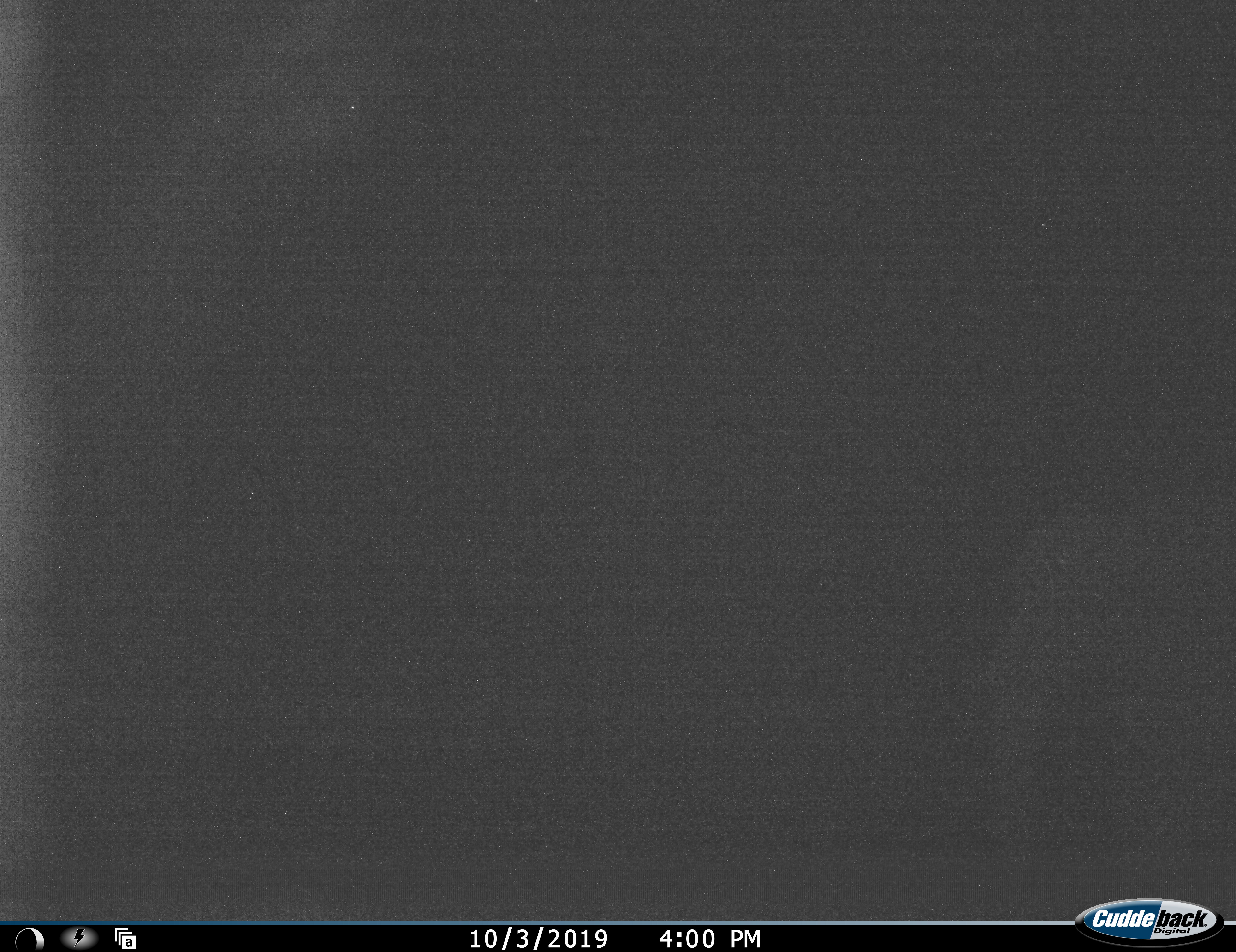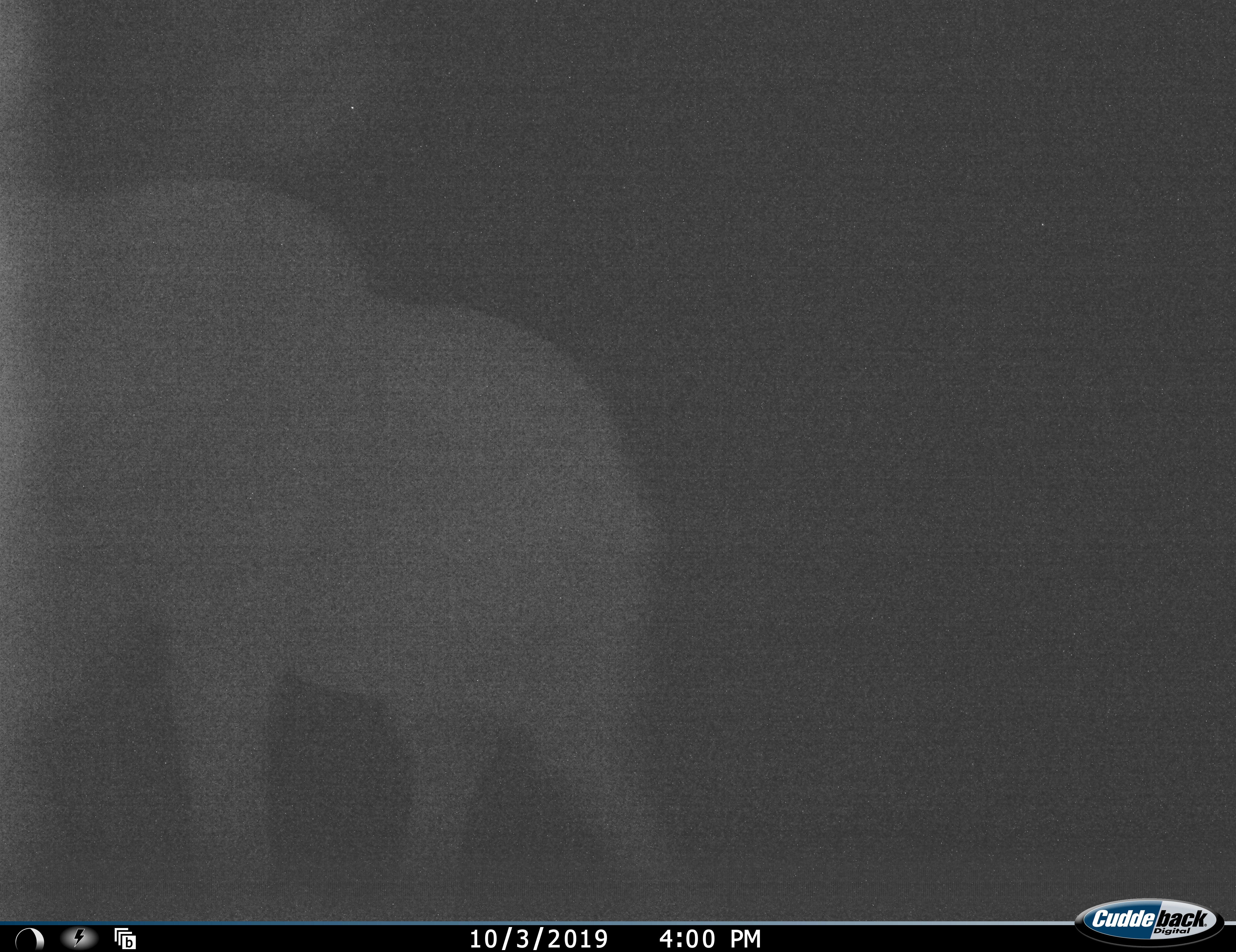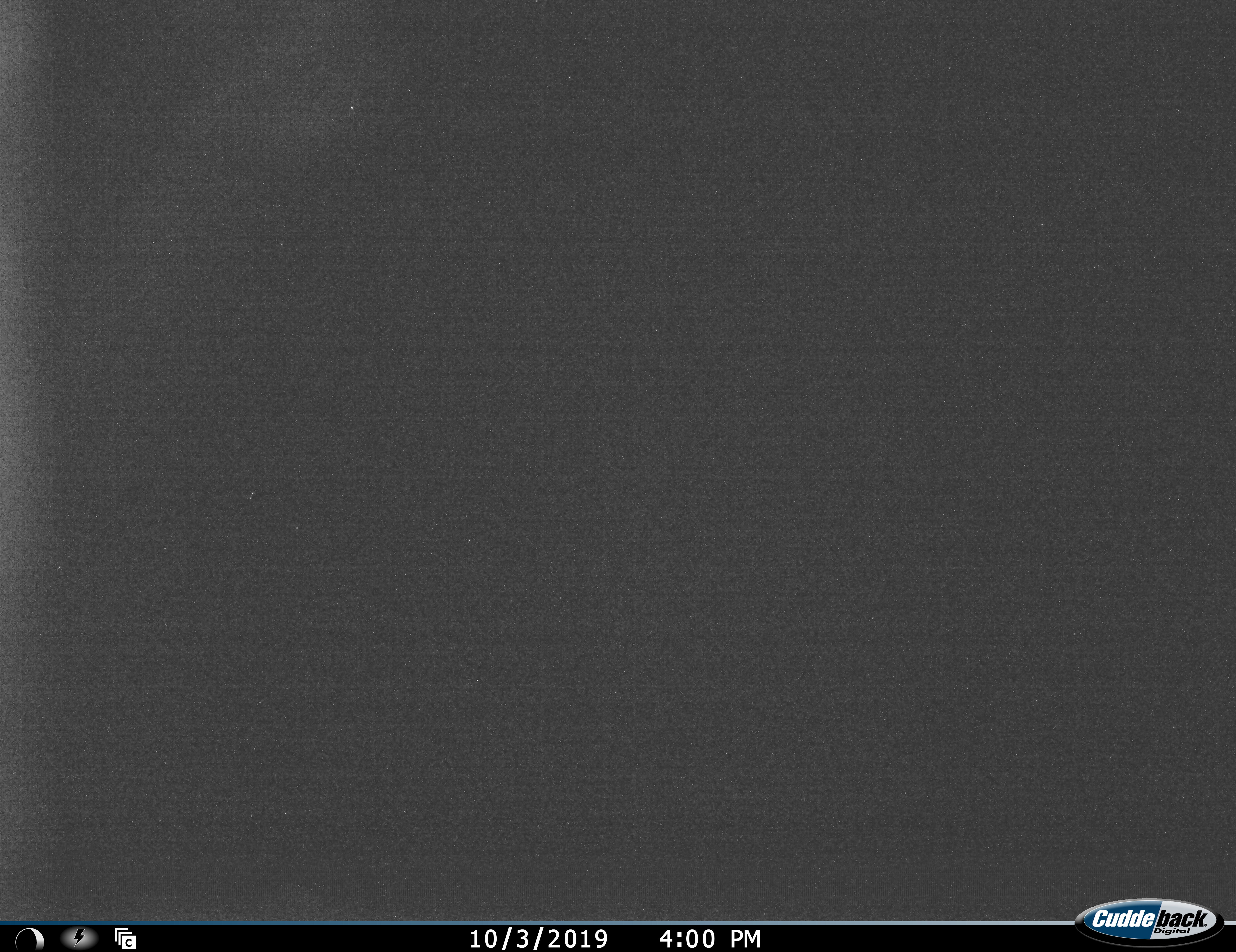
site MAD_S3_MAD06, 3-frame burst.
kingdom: Animalia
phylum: Chordata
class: Mammalia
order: Proboscidea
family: Elephantidae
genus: Loxodonta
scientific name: Loxodonta africana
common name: african bush elephant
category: elephant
Elephant (african bush elephant) (Loxodonta africana), count 1. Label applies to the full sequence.